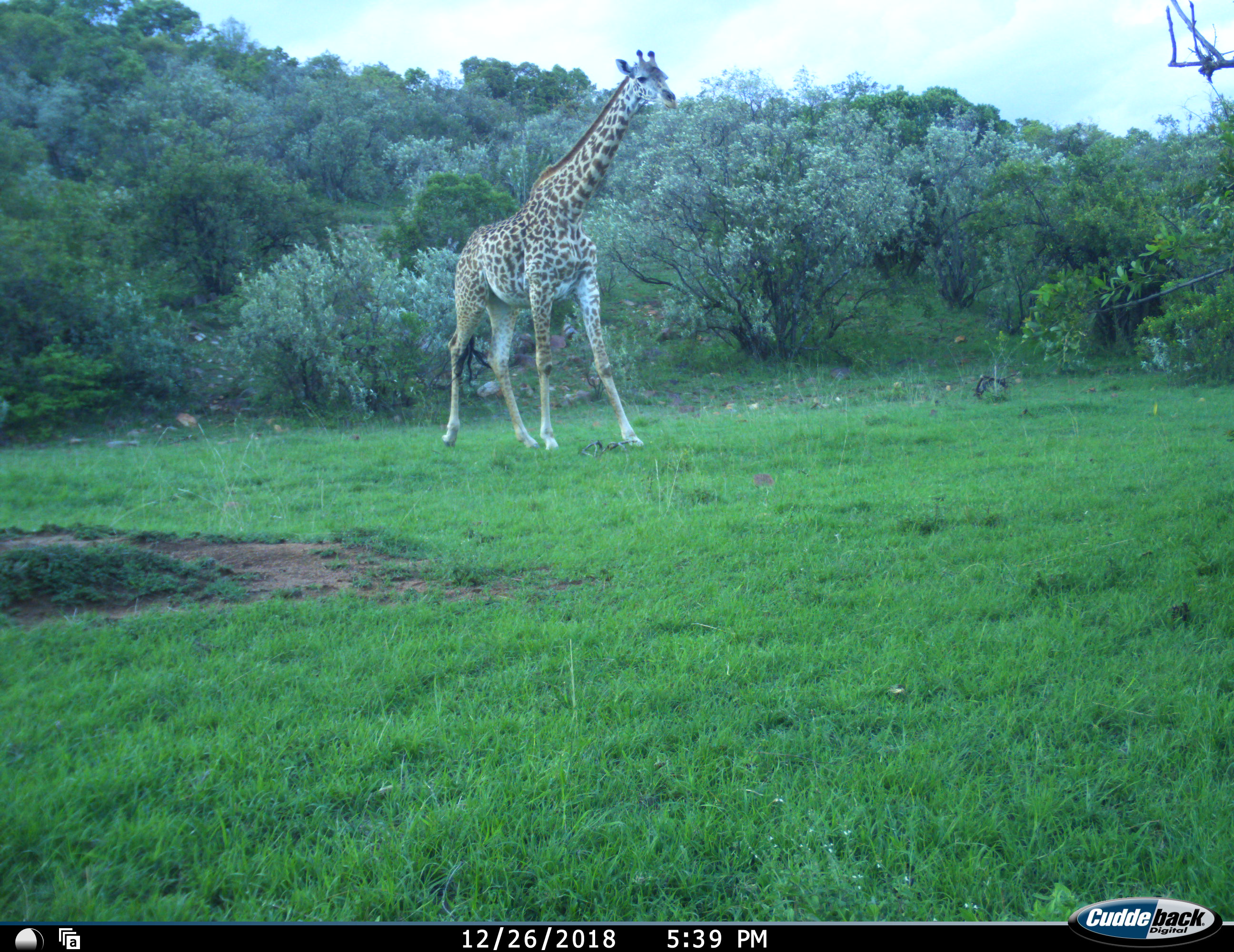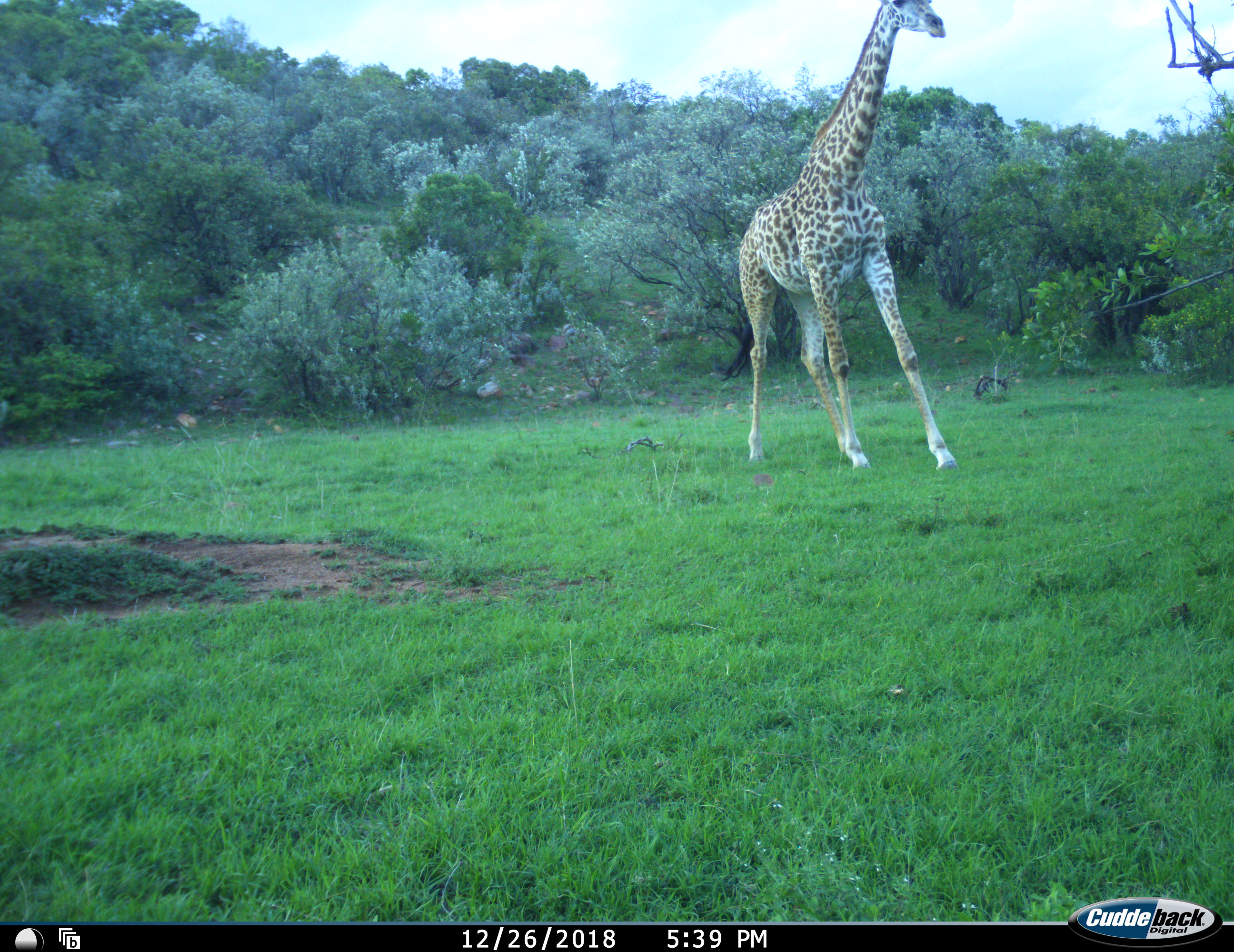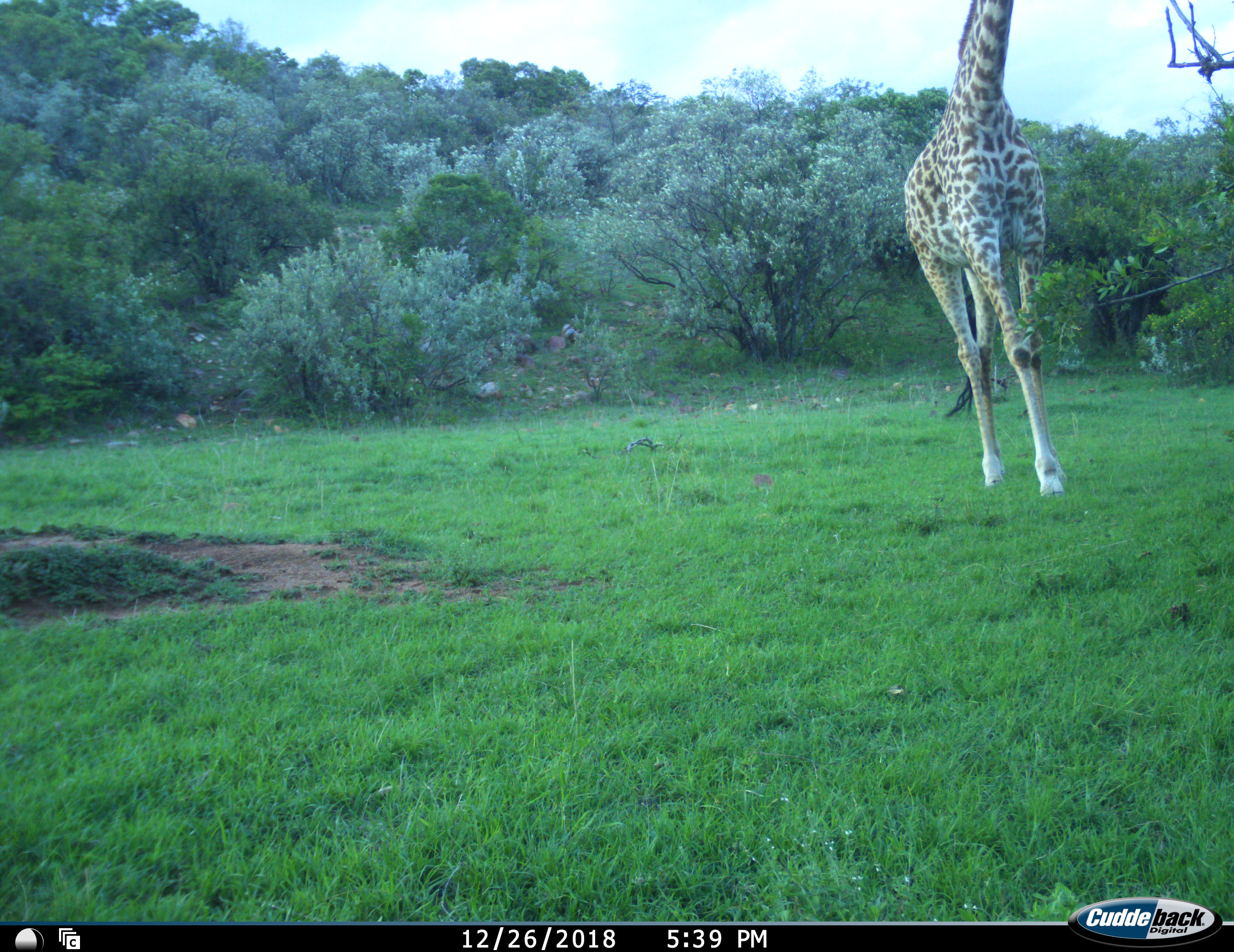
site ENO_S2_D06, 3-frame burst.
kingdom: Animalia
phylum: Chordata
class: Mammalia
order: Artiodactyla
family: Giraffidae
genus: Giraffa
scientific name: Giraffa camelopardalis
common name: giraffe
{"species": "giraffe (Giraffa camelopardalis)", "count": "1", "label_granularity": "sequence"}